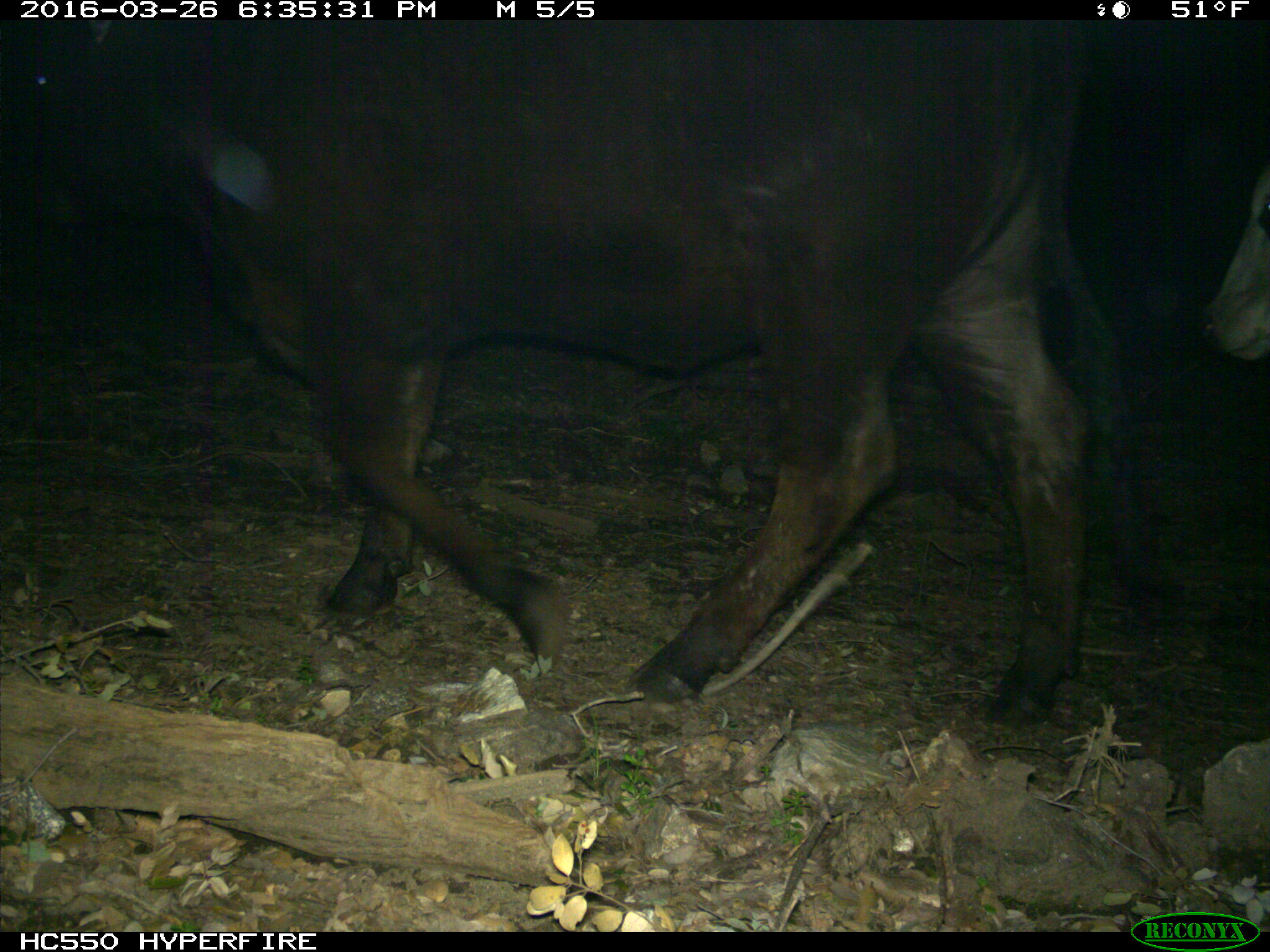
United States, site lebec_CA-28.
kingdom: Animalia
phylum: Chordata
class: Mammalia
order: Artiodactyla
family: Bovidae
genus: Bos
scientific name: Bos taurus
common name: domestic cow